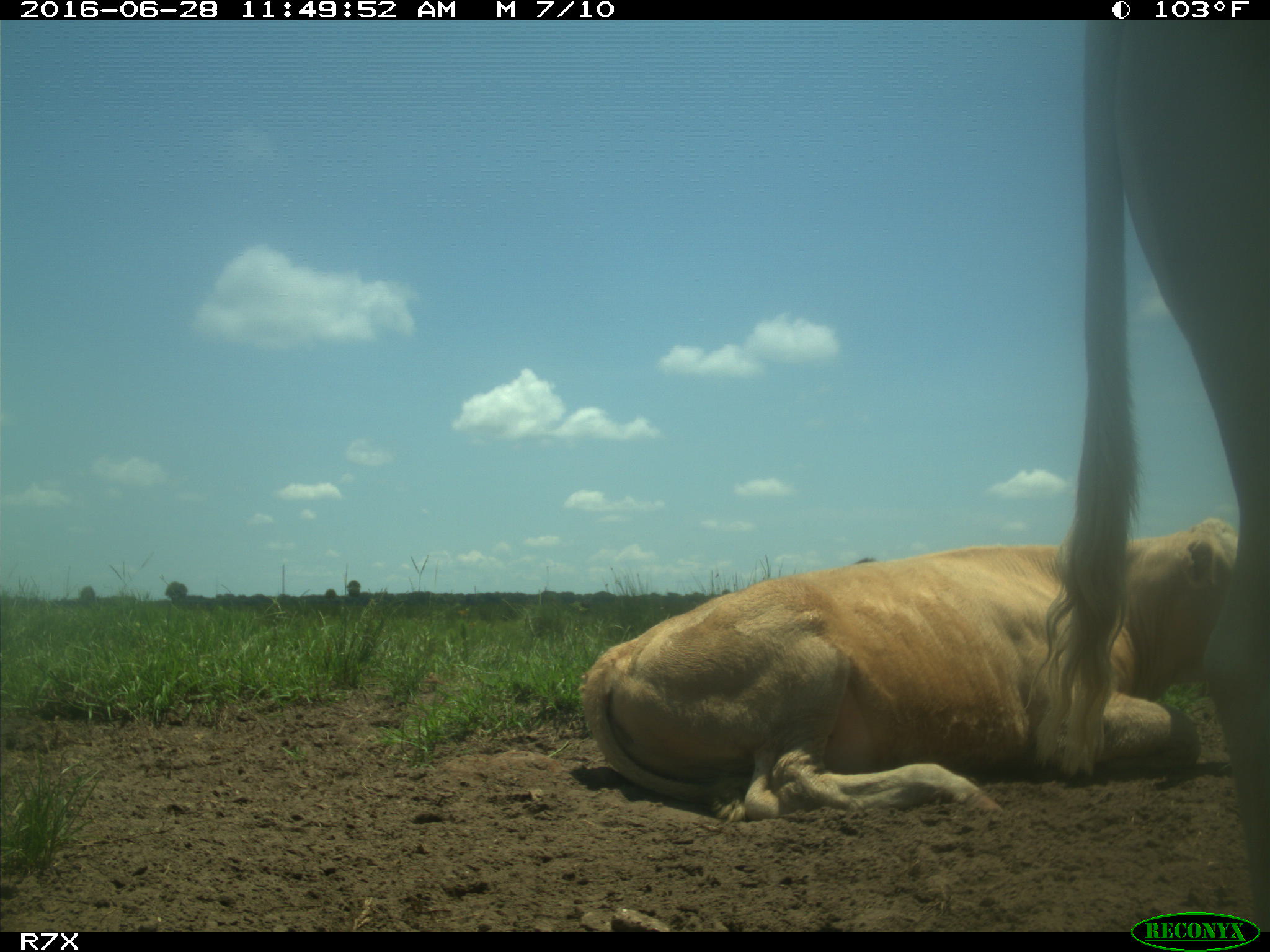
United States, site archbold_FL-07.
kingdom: Animalia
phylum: Chordata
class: Mammalia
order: Artiodactyla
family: Bovidae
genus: Bos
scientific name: Bos taurus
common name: domestic cow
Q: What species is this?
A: Bos taurus (domestic cow).